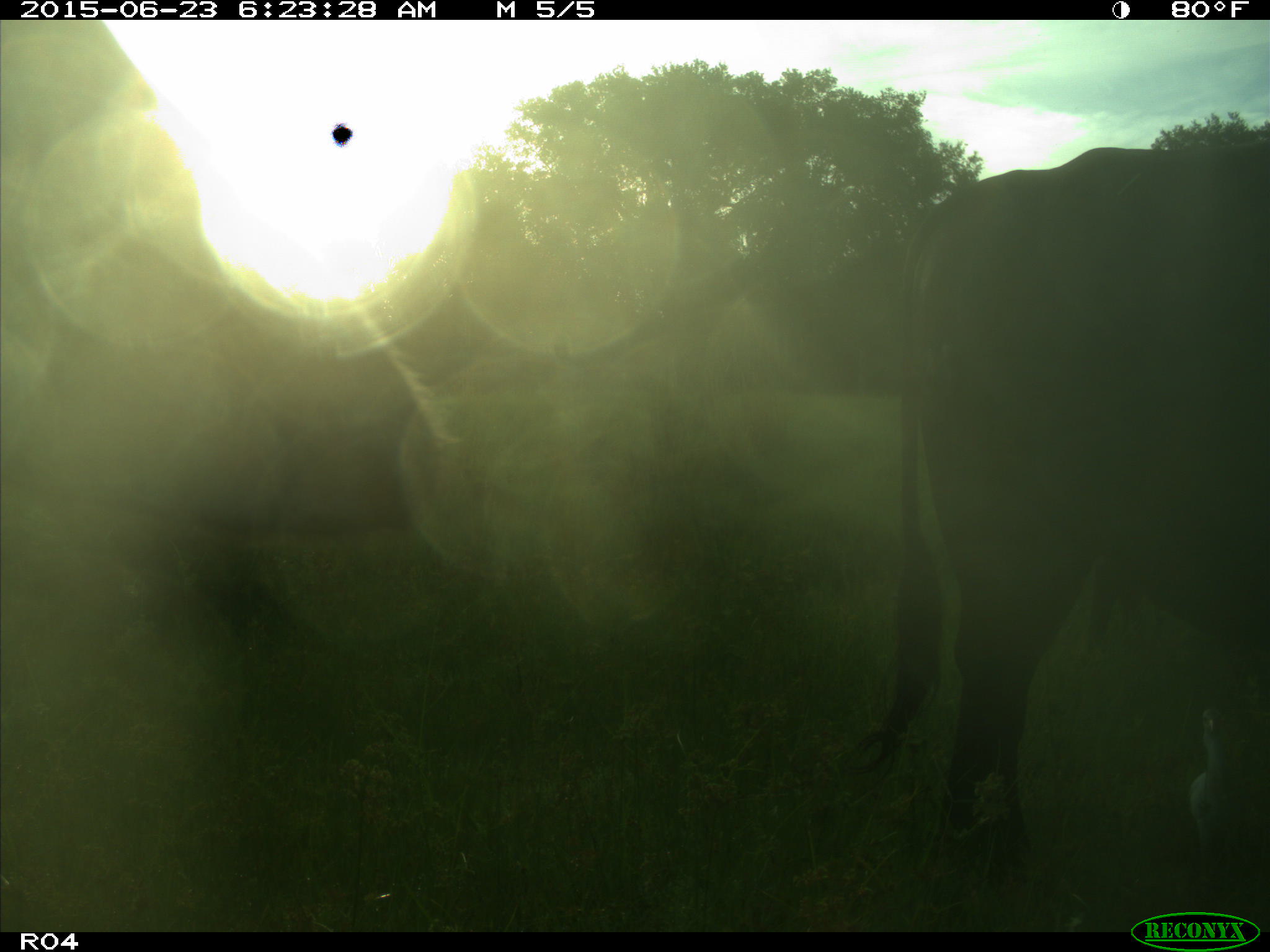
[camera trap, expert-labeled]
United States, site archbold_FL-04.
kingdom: Animalia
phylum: Chordata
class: Mammalia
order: Artiodactyla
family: Bovidae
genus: Bos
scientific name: Bos taurus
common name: domestic cow